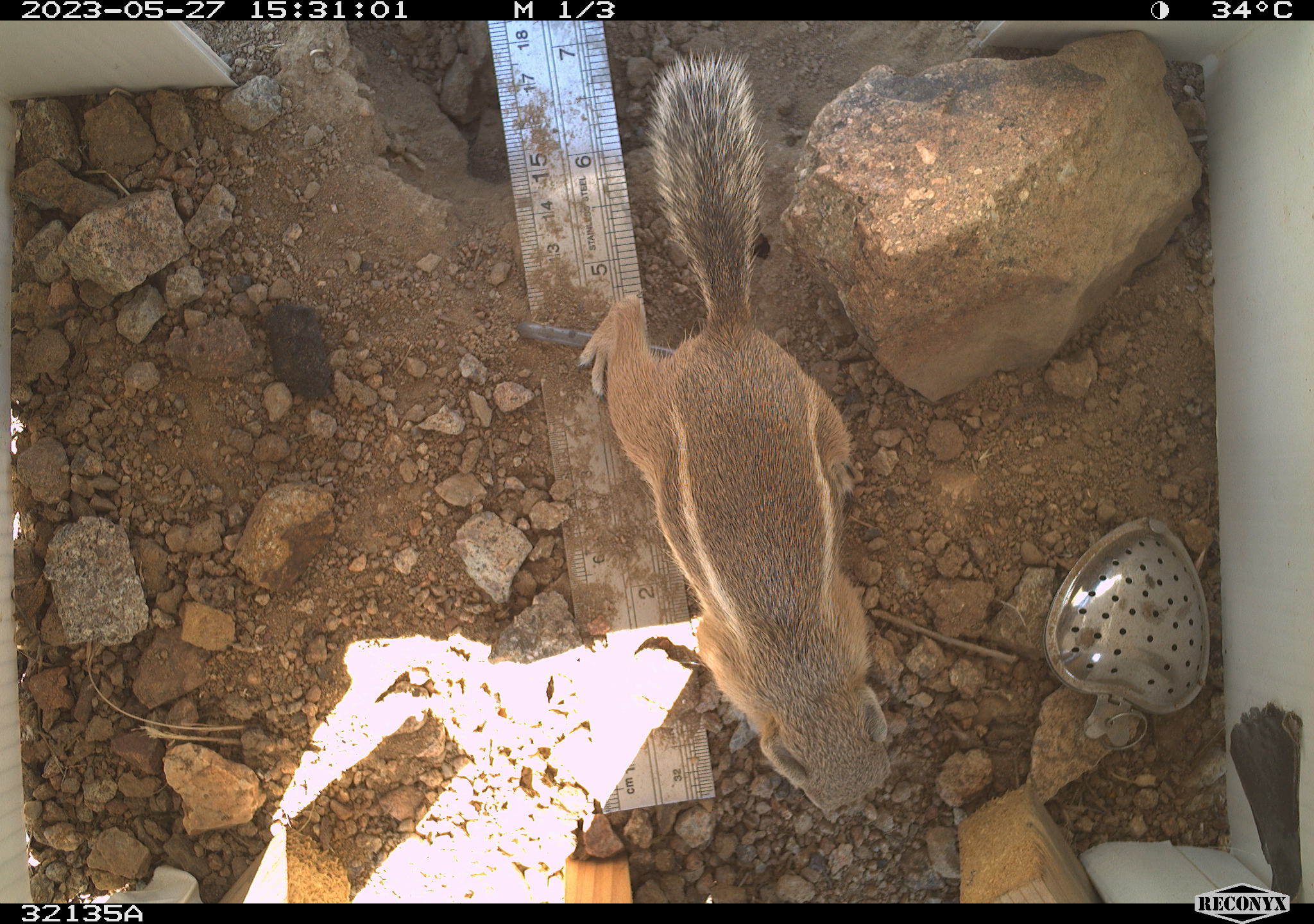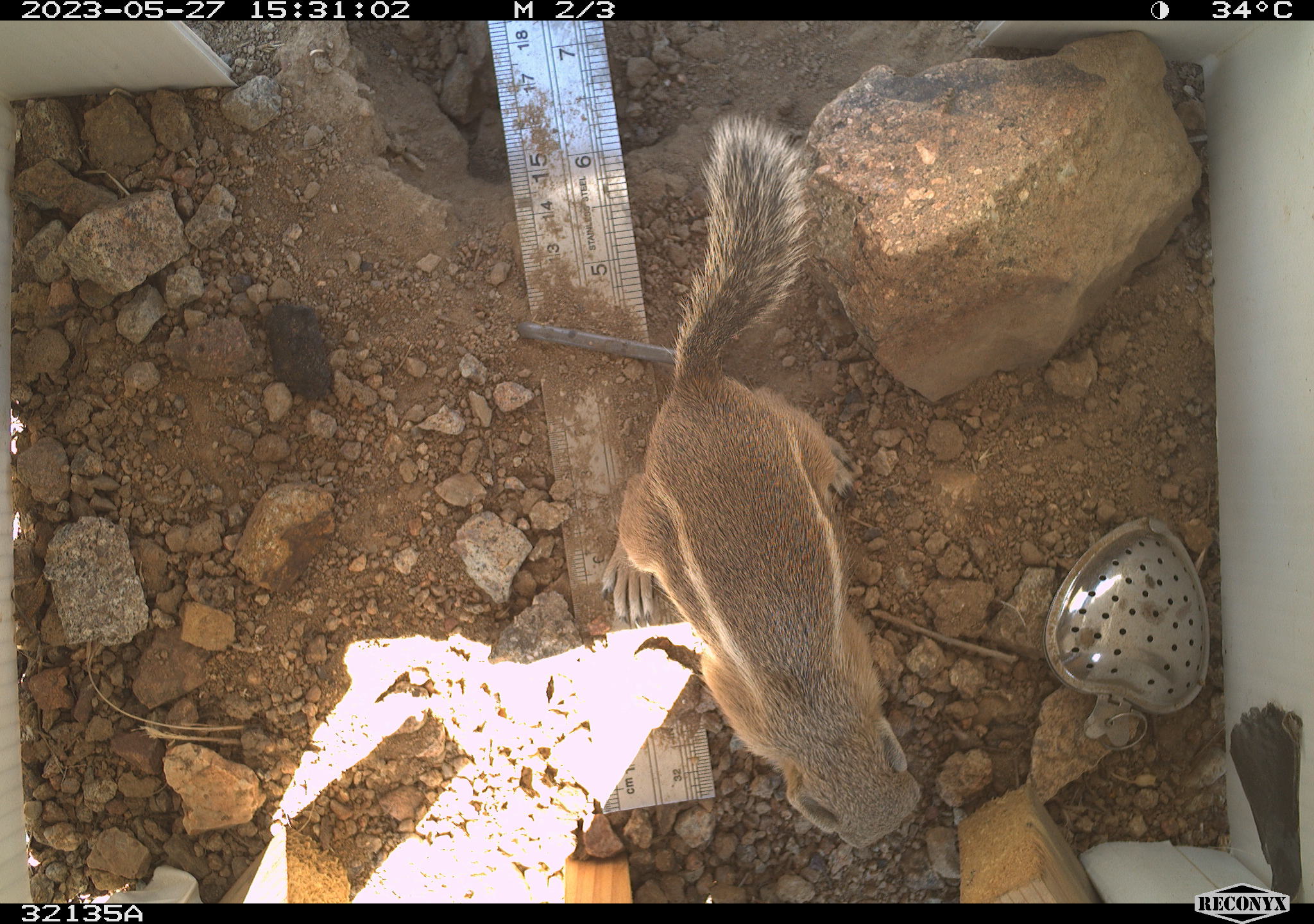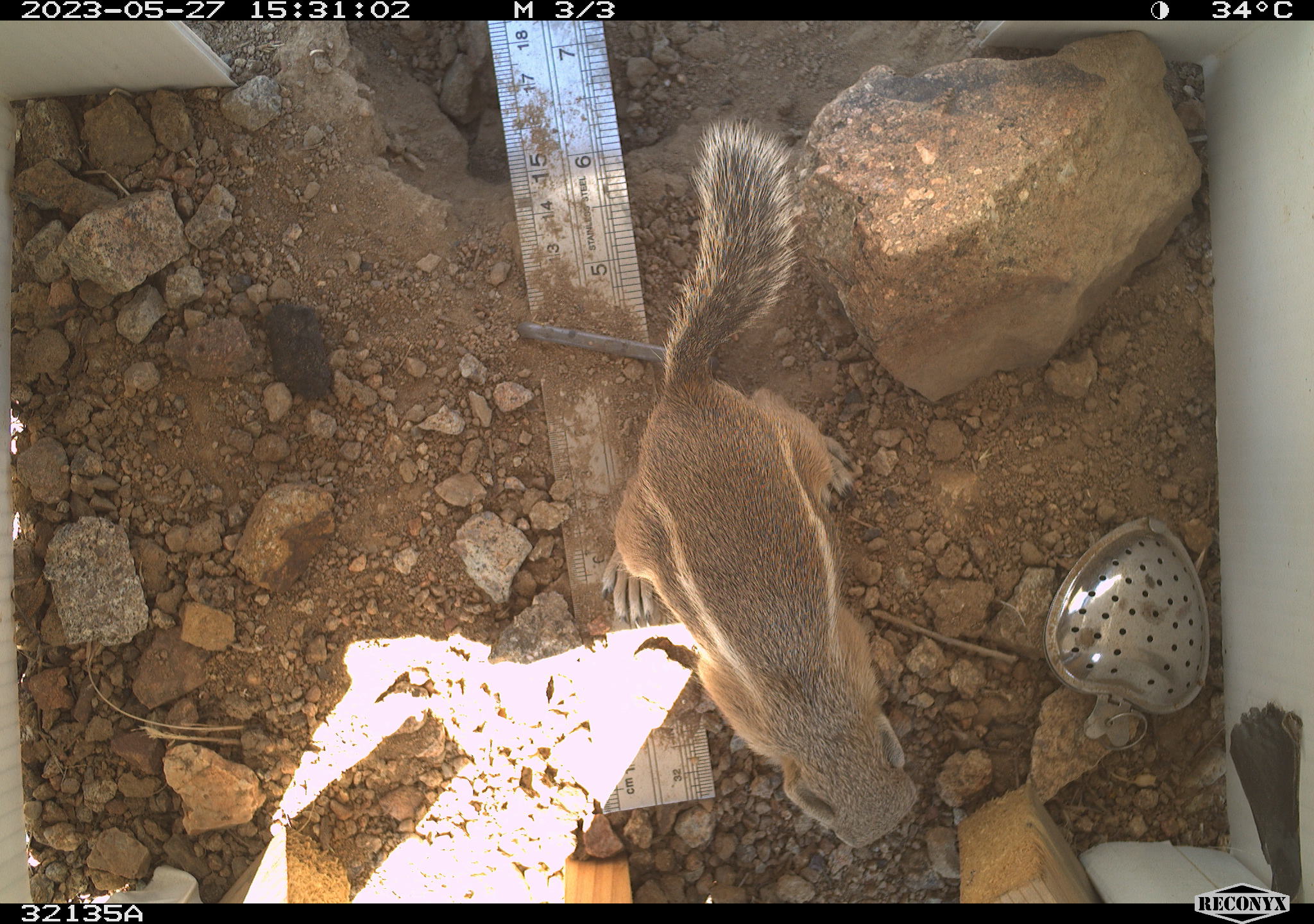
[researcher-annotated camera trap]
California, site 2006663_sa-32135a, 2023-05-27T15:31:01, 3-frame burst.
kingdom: Animalia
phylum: Chordata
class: Mammalia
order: Rodentia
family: Sciuridae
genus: Ammospermophilus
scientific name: Ammospermophilus leucurus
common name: white-tailed antelope squirrel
White-tailed antelope squirrel (Ammospermophilus leucurus).